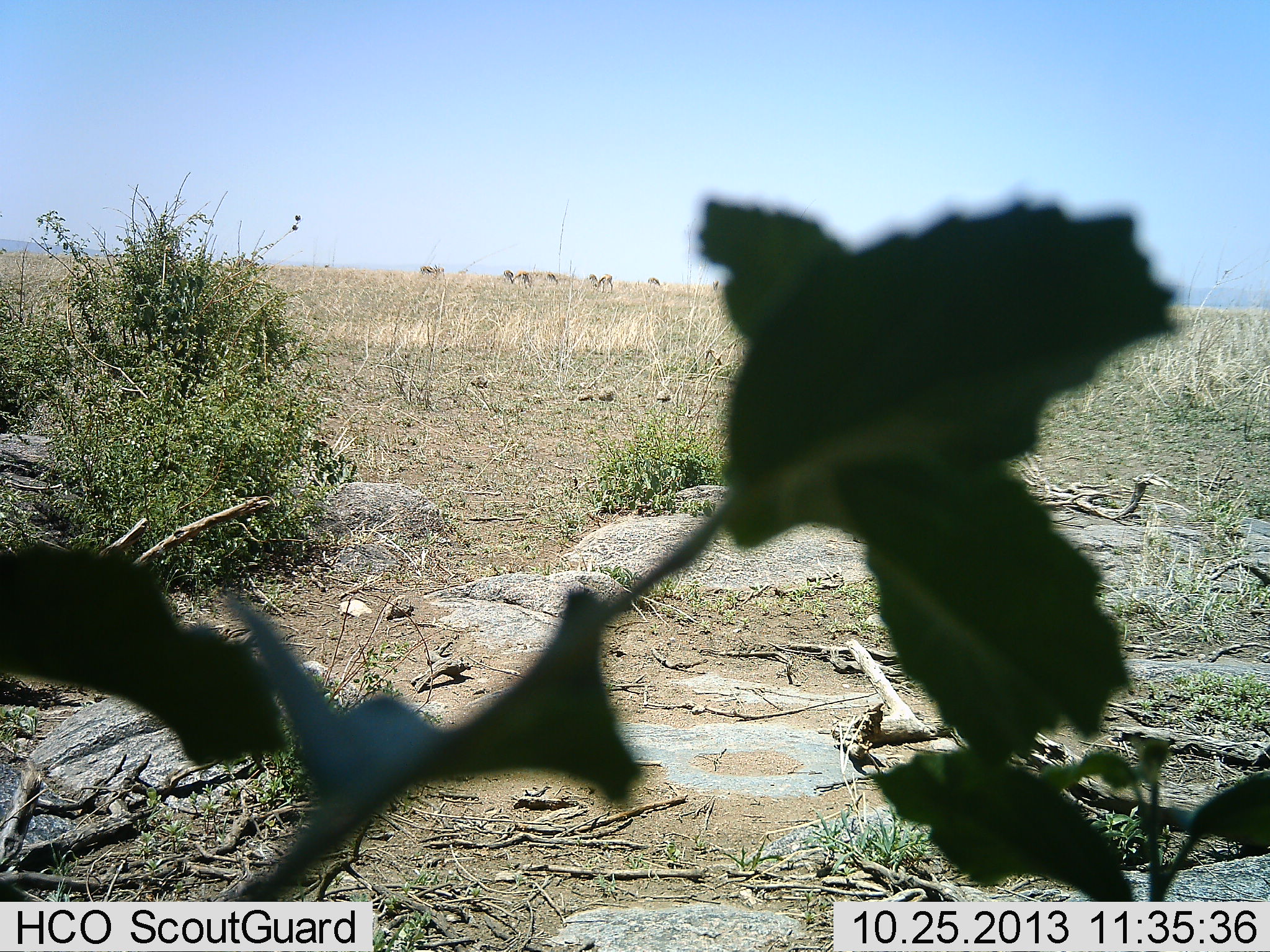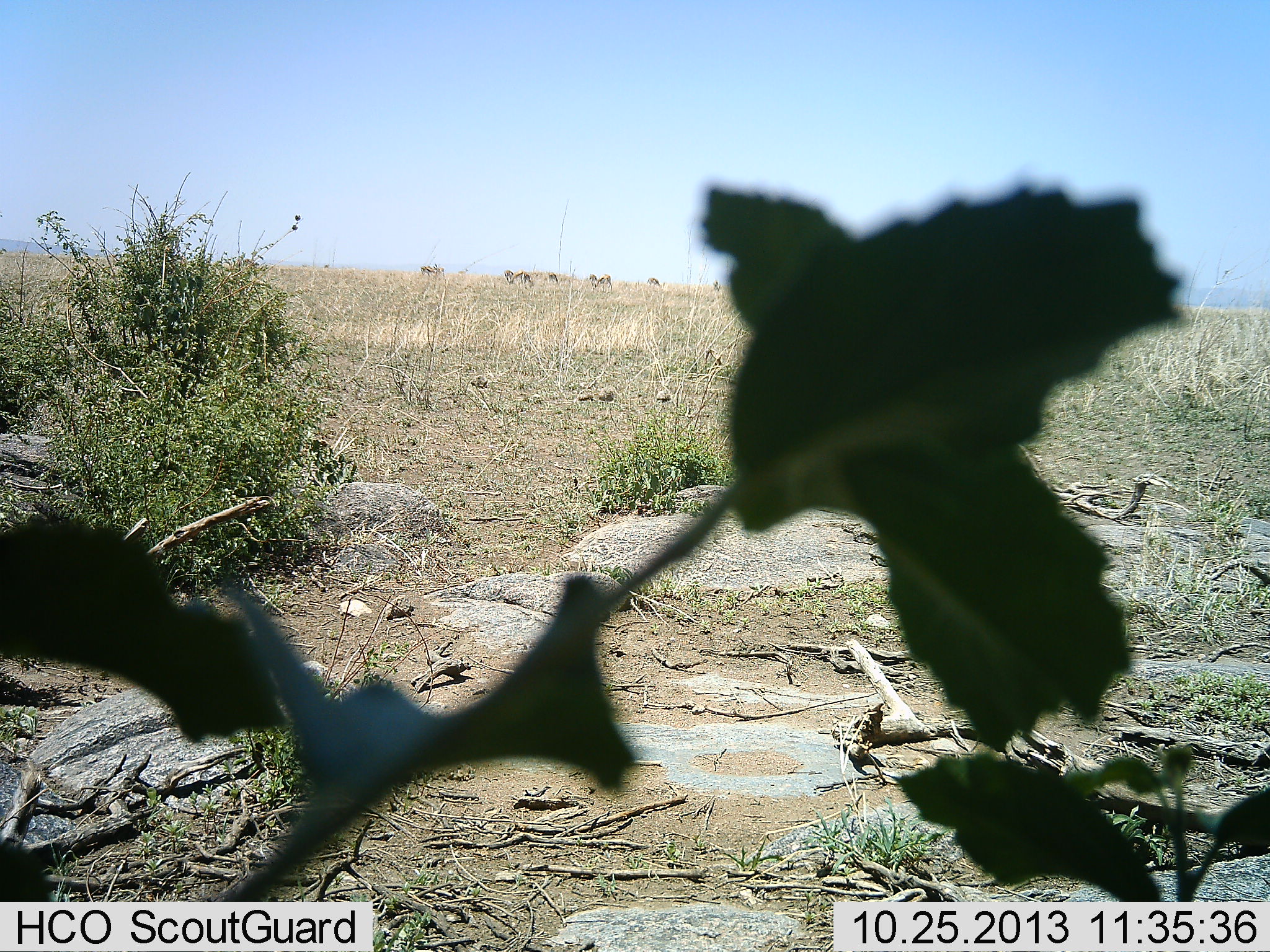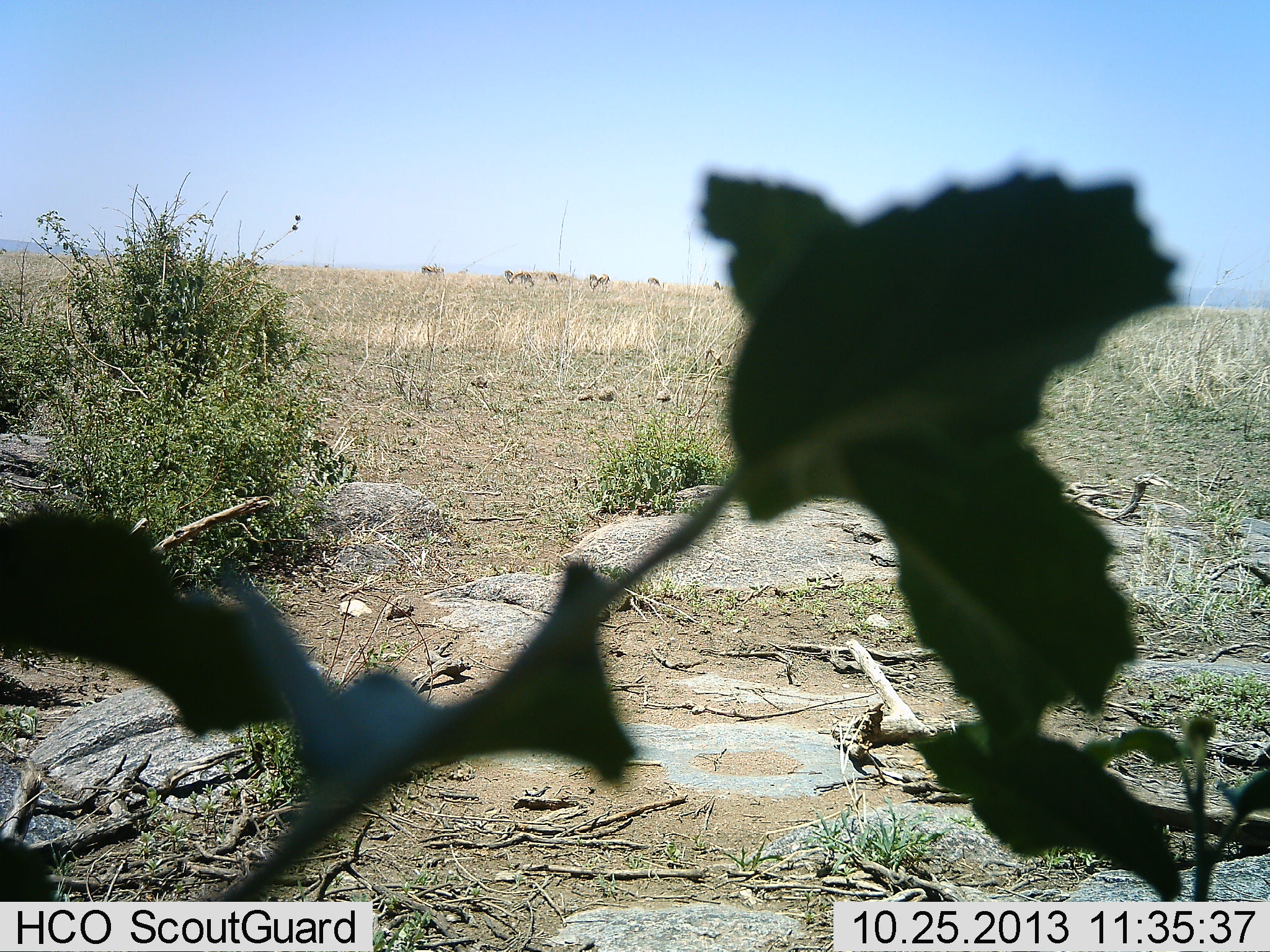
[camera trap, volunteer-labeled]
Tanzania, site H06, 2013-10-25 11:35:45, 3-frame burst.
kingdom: Animalia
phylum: Chordata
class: Mammalia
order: Artiodactyla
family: Bovidae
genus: Eudorcas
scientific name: Eudorcas thomsonii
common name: thomson's gazelle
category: gazellethomsons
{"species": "gazellethomsons (thomson's gazelle) (Eudorcas thomsonii)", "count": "9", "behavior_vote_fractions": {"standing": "38%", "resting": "0%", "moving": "0%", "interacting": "0%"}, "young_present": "0%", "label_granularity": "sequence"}